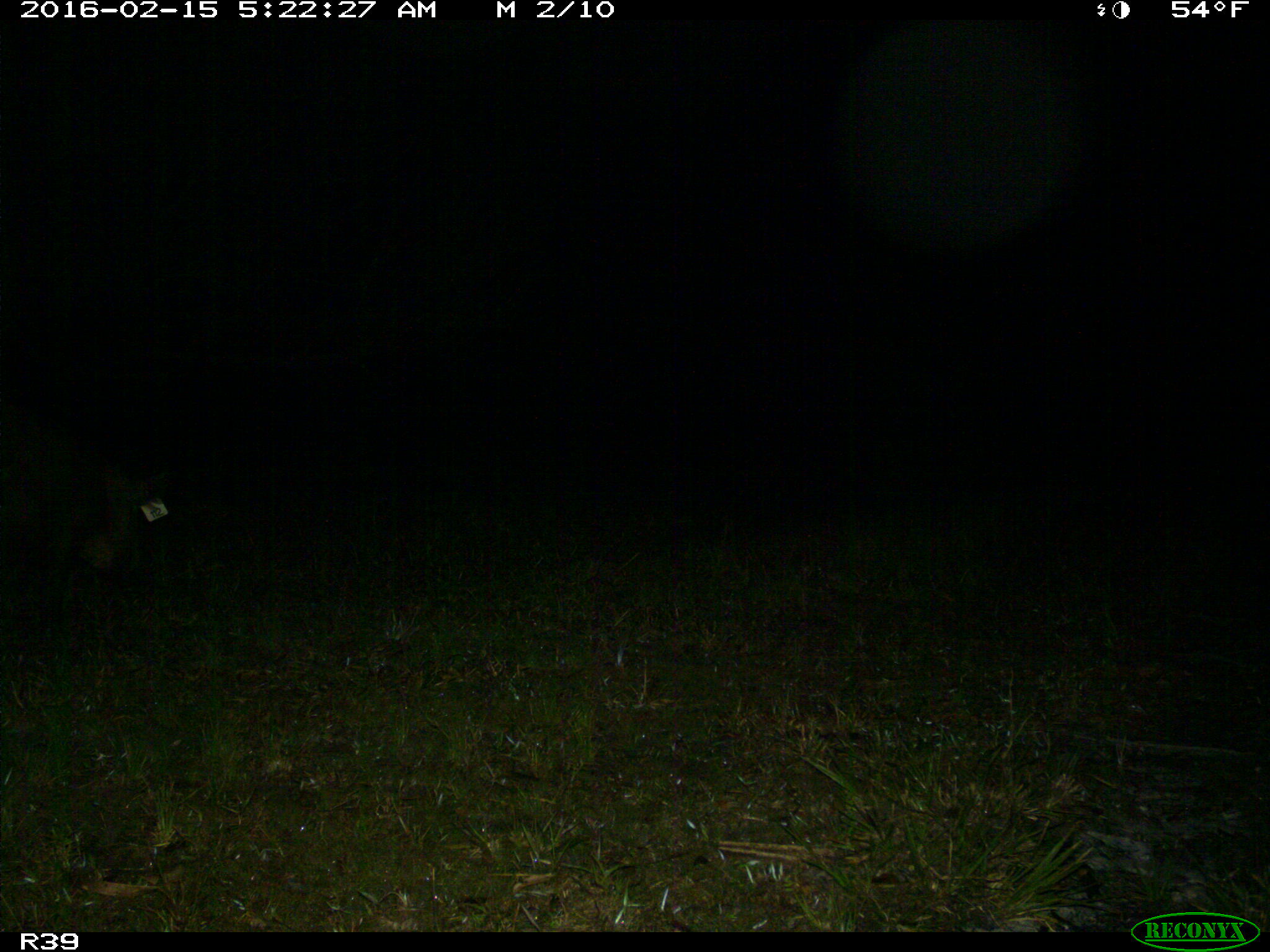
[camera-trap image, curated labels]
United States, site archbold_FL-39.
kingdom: Animalia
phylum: Chordata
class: Mammalia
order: Artiodactyla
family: Suidae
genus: Sus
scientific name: Sus scrofa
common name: wild boar